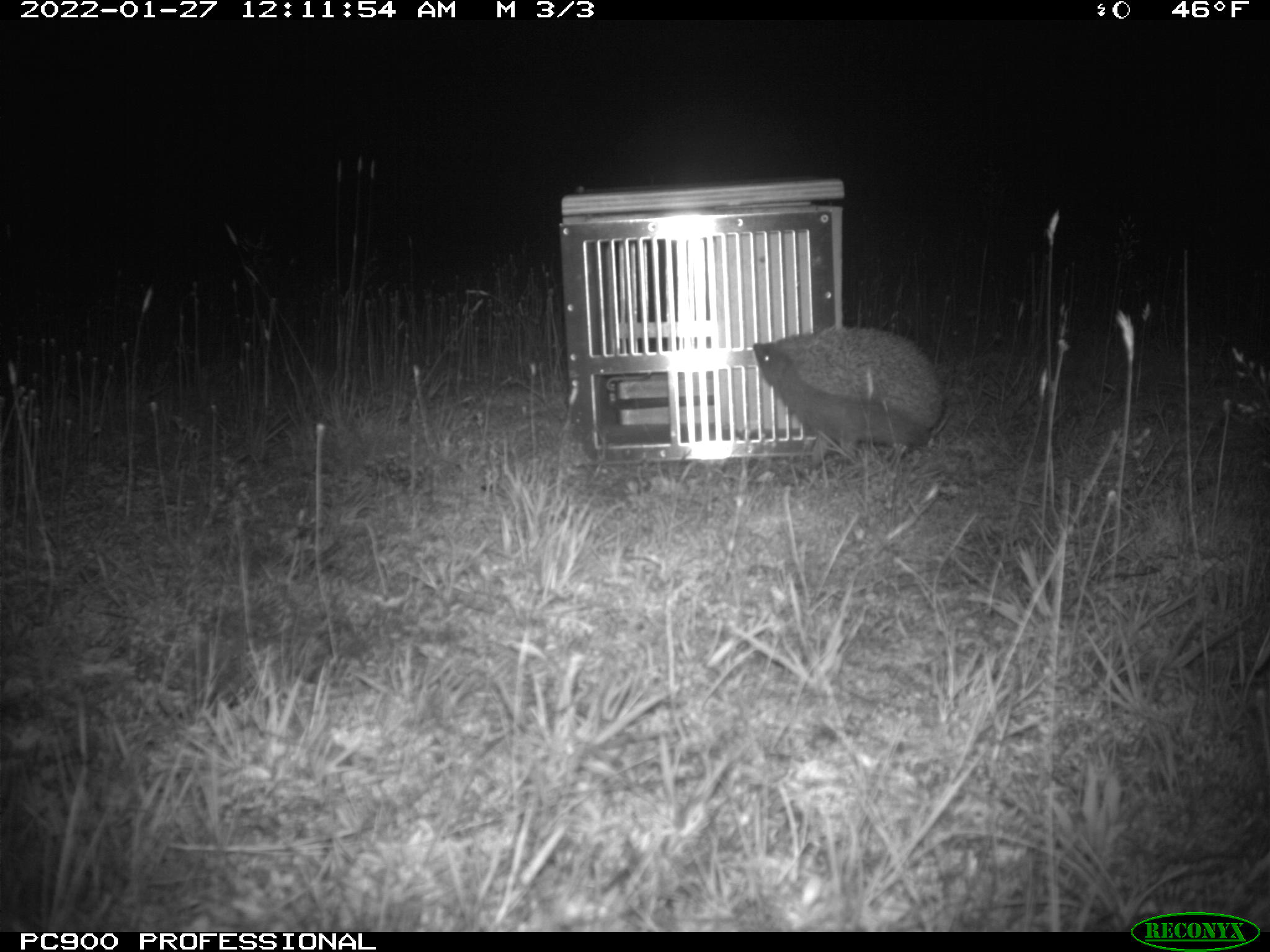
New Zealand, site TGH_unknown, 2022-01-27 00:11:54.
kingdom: Animalia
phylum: Chordata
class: Mammalia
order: Eulipotyphla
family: Erinaceidae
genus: Erinaceus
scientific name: Erinaceus europaeus europaeus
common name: european hedgehog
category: hedgehog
Hedgehog (european hedgehog) (Erinaceus europaeus europaeus).